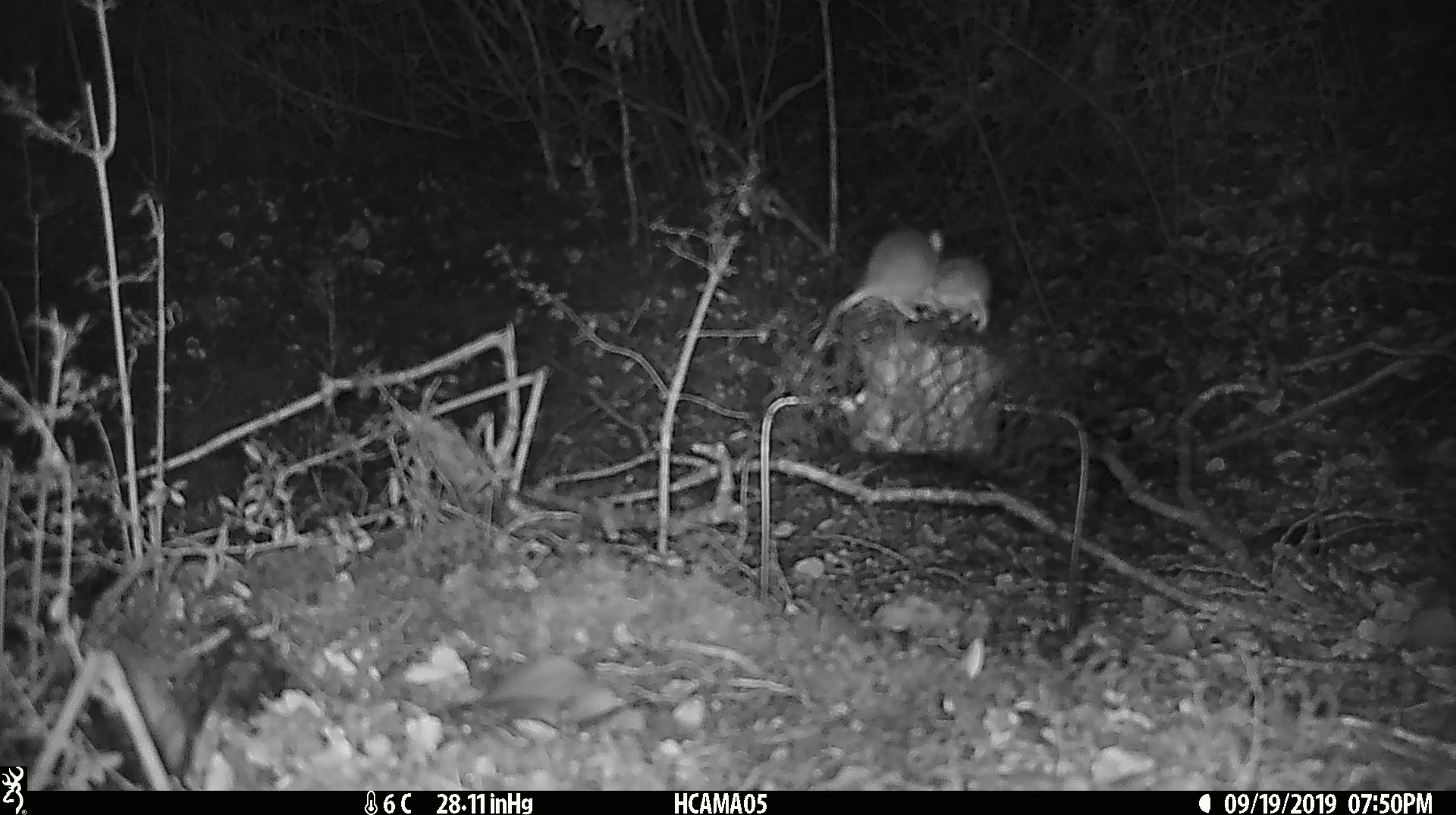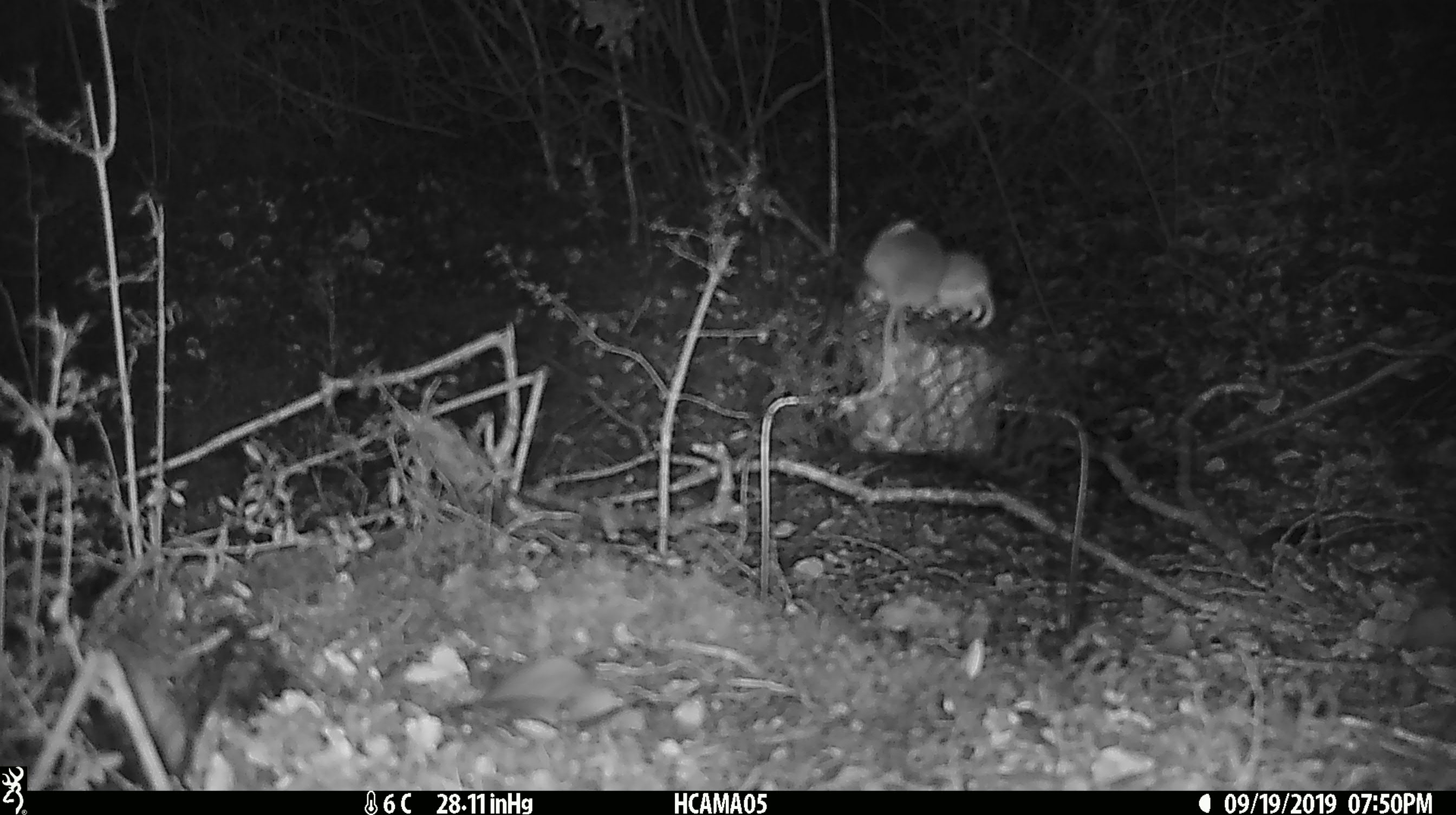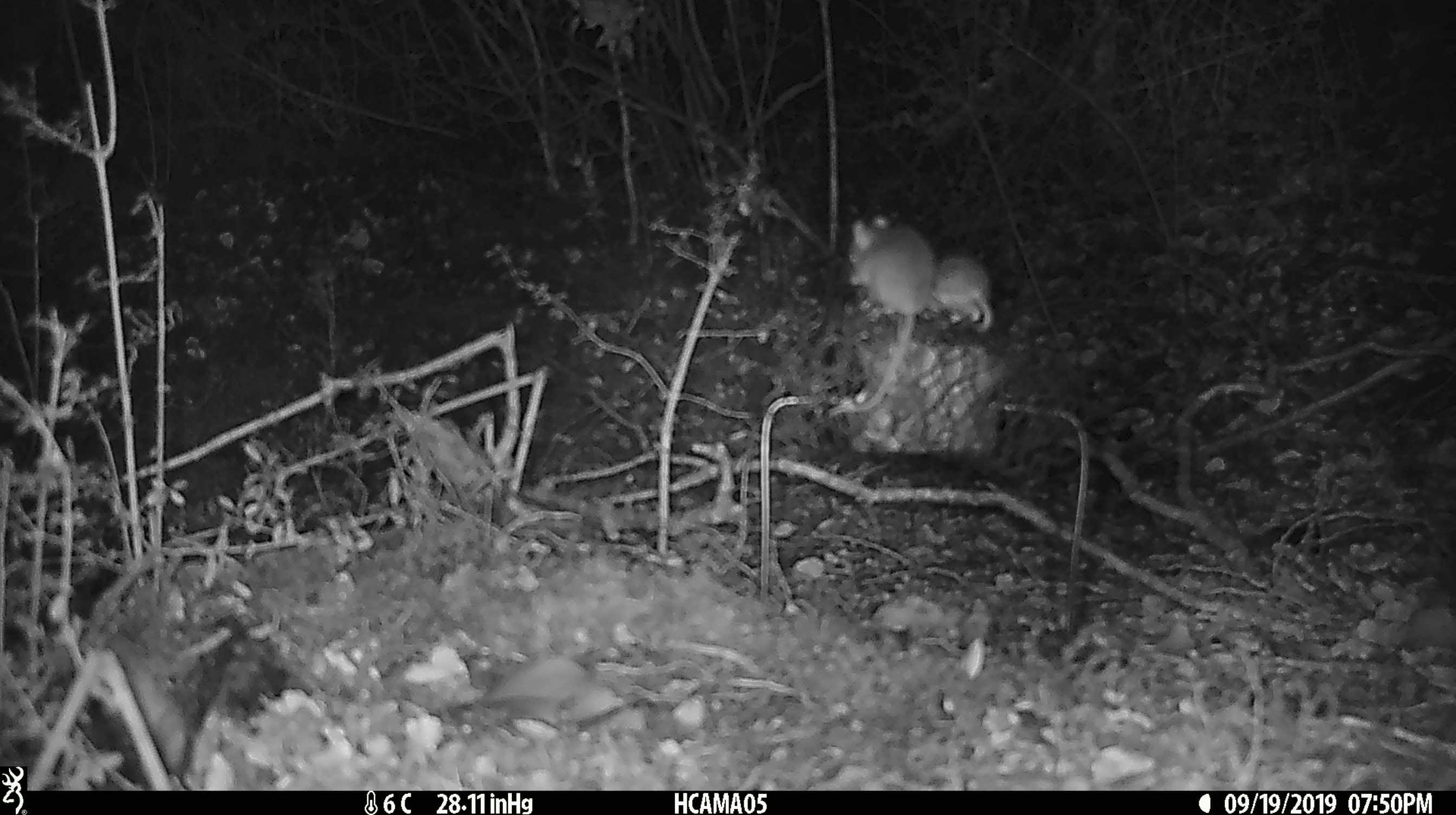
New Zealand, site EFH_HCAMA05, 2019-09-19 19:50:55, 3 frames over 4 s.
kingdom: Animalia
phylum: Chordata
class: Mammalia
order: Rodentia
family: Muridae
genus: Mus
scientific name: Mus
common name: mouse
Mouse (Mus).